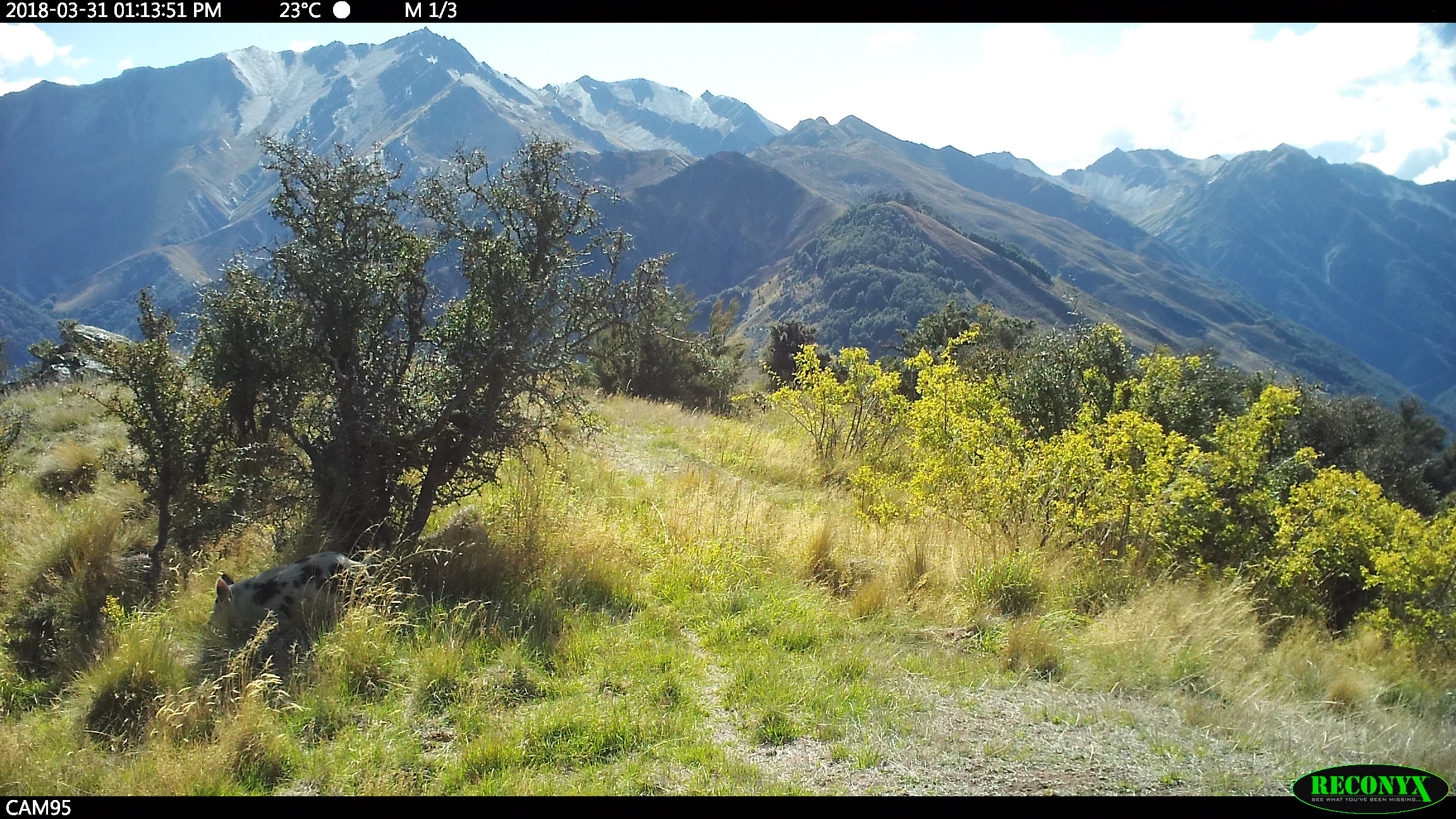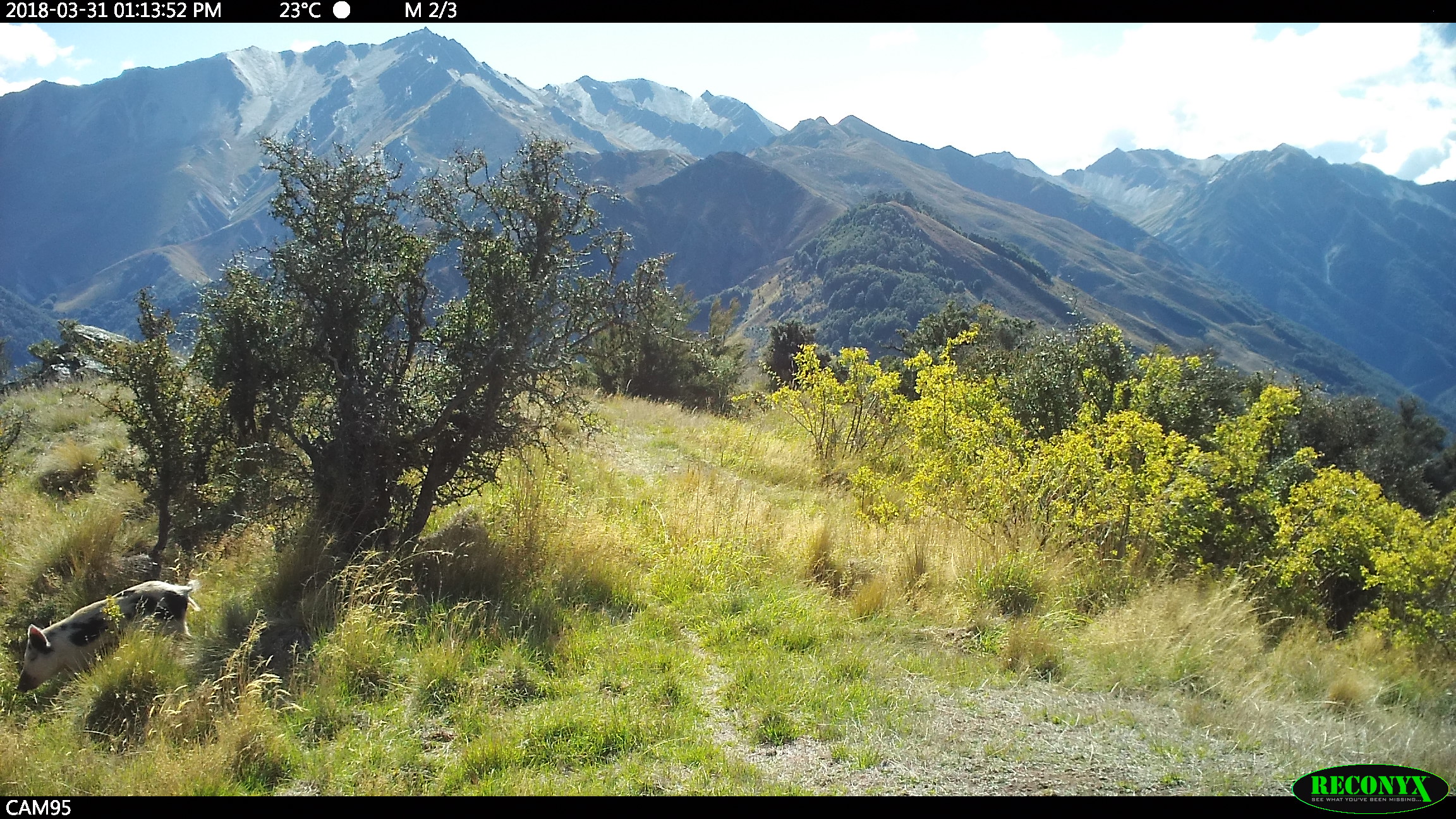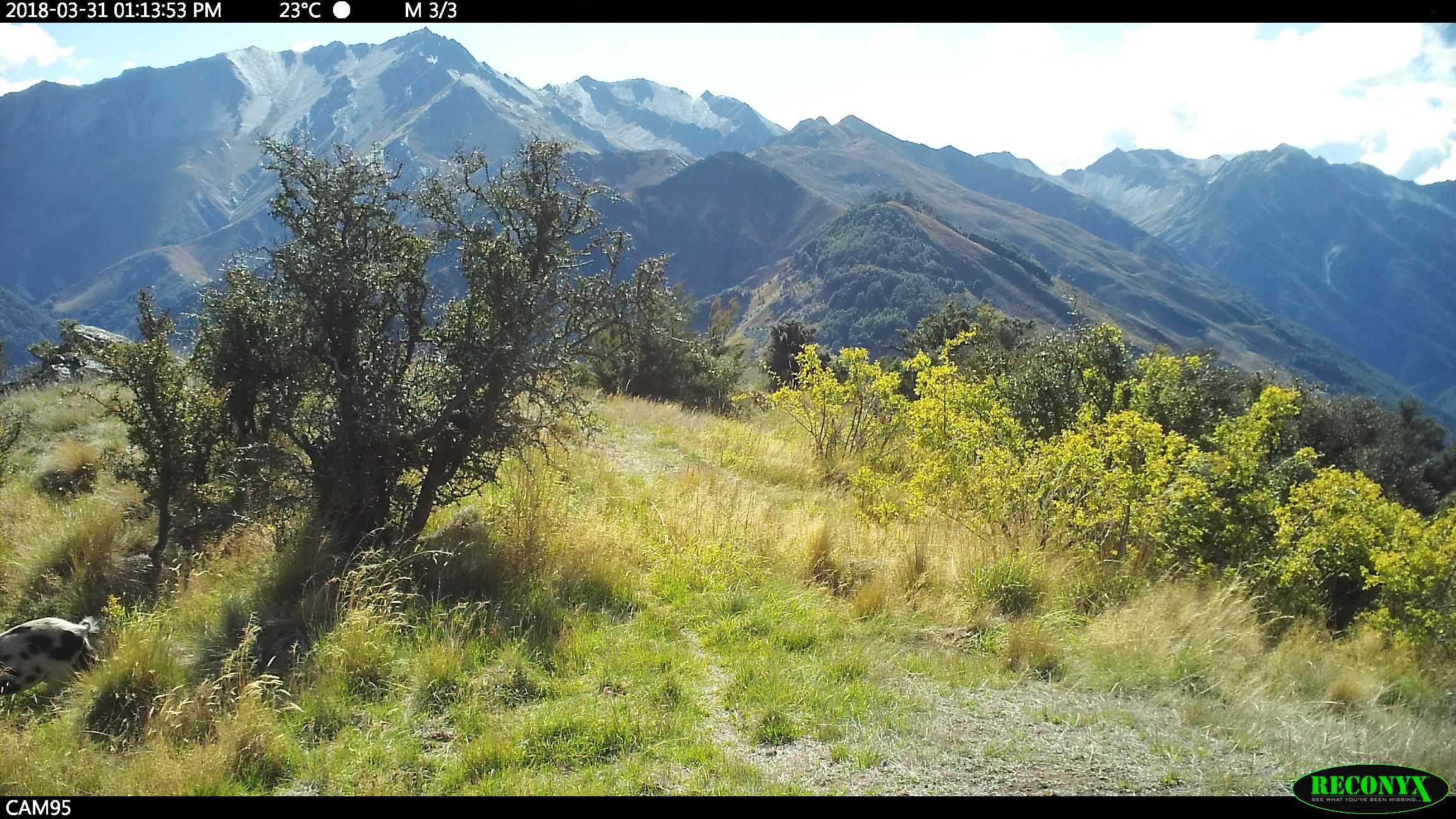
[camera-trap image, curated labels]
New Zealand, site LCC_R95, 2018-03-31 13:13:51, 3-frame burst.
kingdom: Animalia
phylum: Chordata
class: Mammalia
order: Artiodactyla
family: Suidae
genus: Sus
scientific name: Sus scrofa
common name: pig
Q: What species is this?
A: Pig (Sus scrofa).